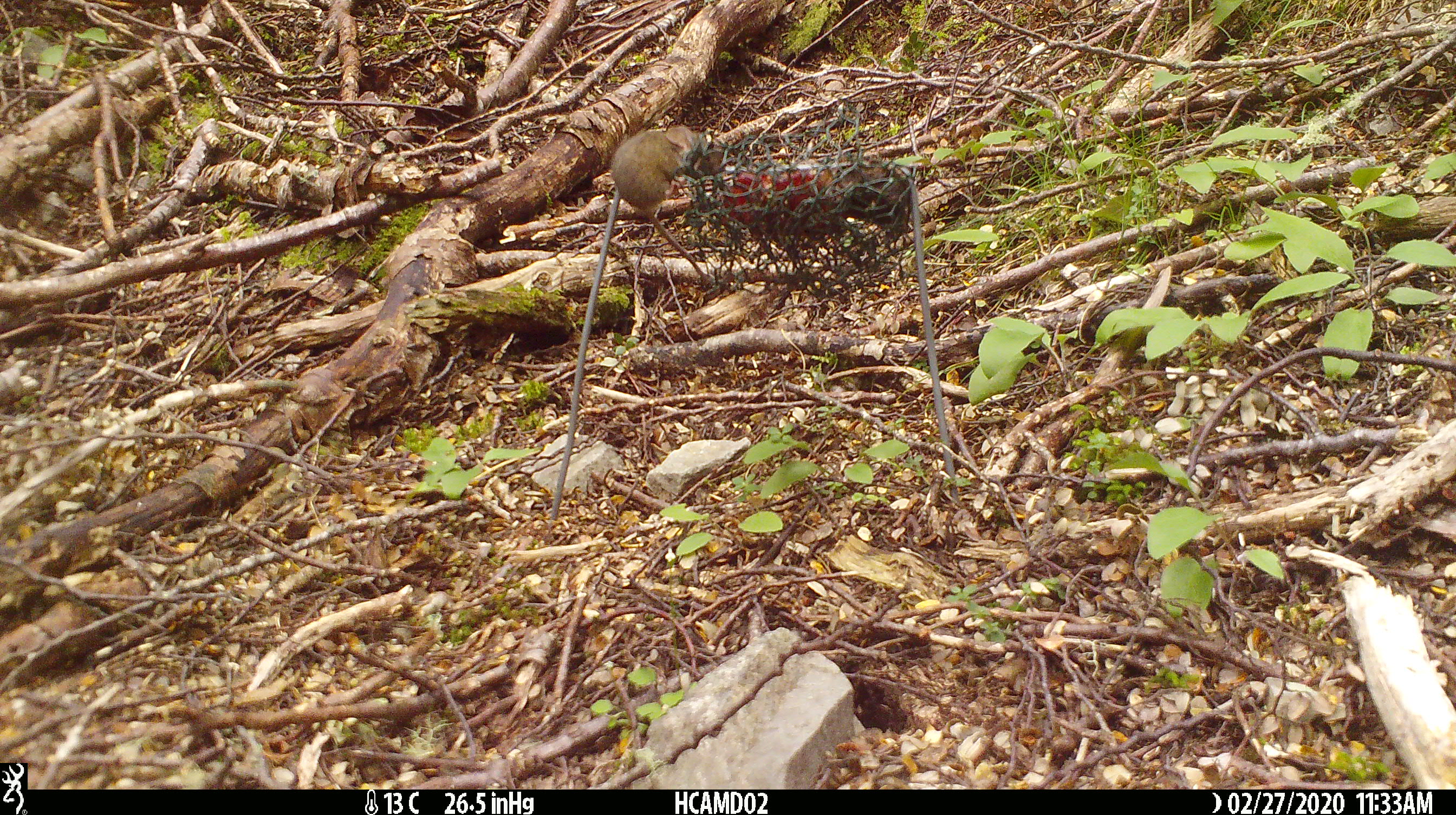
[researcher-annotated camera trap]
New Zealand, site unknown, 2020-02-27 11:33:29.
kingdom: Animalia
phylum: Chordata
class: Mammalia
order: Rodentia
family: Muridae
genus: Mus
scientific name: Mus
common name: mouse